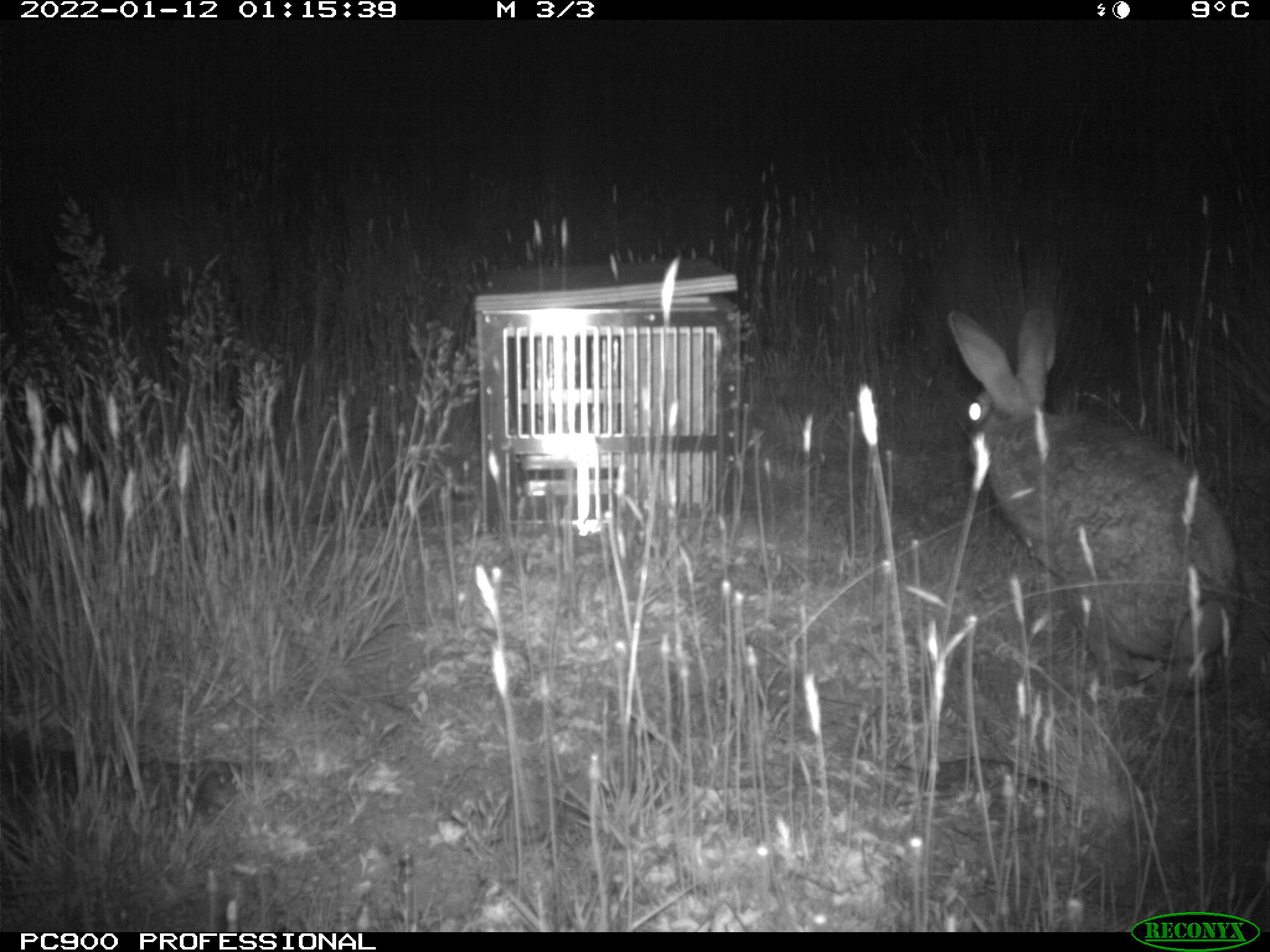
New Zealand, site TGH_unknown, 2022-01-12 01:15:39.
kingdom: Animalia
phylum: Chordata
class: Mammalia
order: Lagomorpha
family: Leporidae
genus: Oryctolagus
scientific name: Oryctolagus cuniculus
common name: european rabbit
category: rabbit